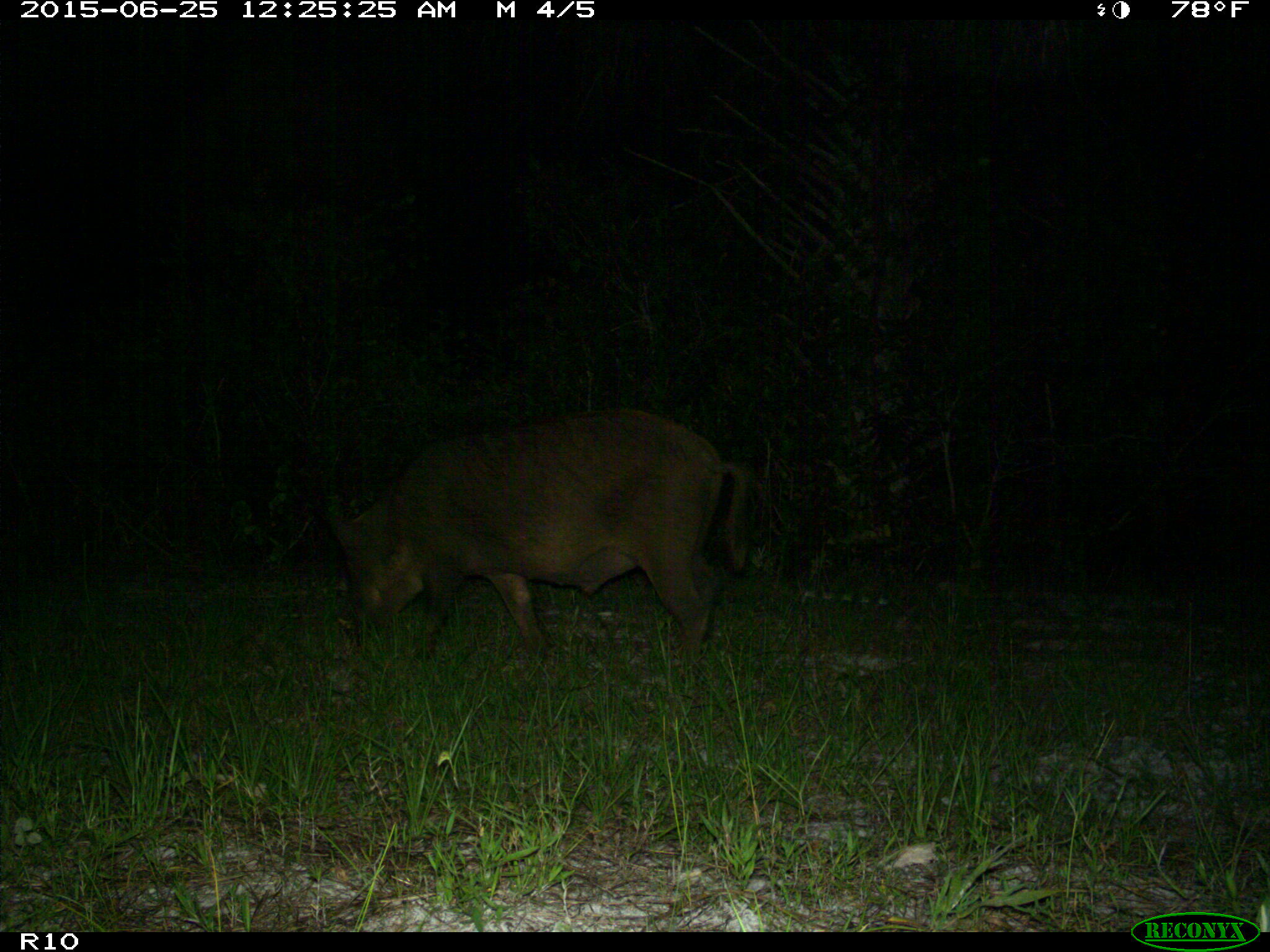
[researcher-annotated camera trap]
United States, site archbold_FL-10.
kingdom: Animalia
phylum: Chordata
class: Mammalia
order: Artiodactyla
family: Suidae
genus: Sus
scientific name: Sus scrofa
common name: wild boar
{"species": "Sus scrofa (wild boar)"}